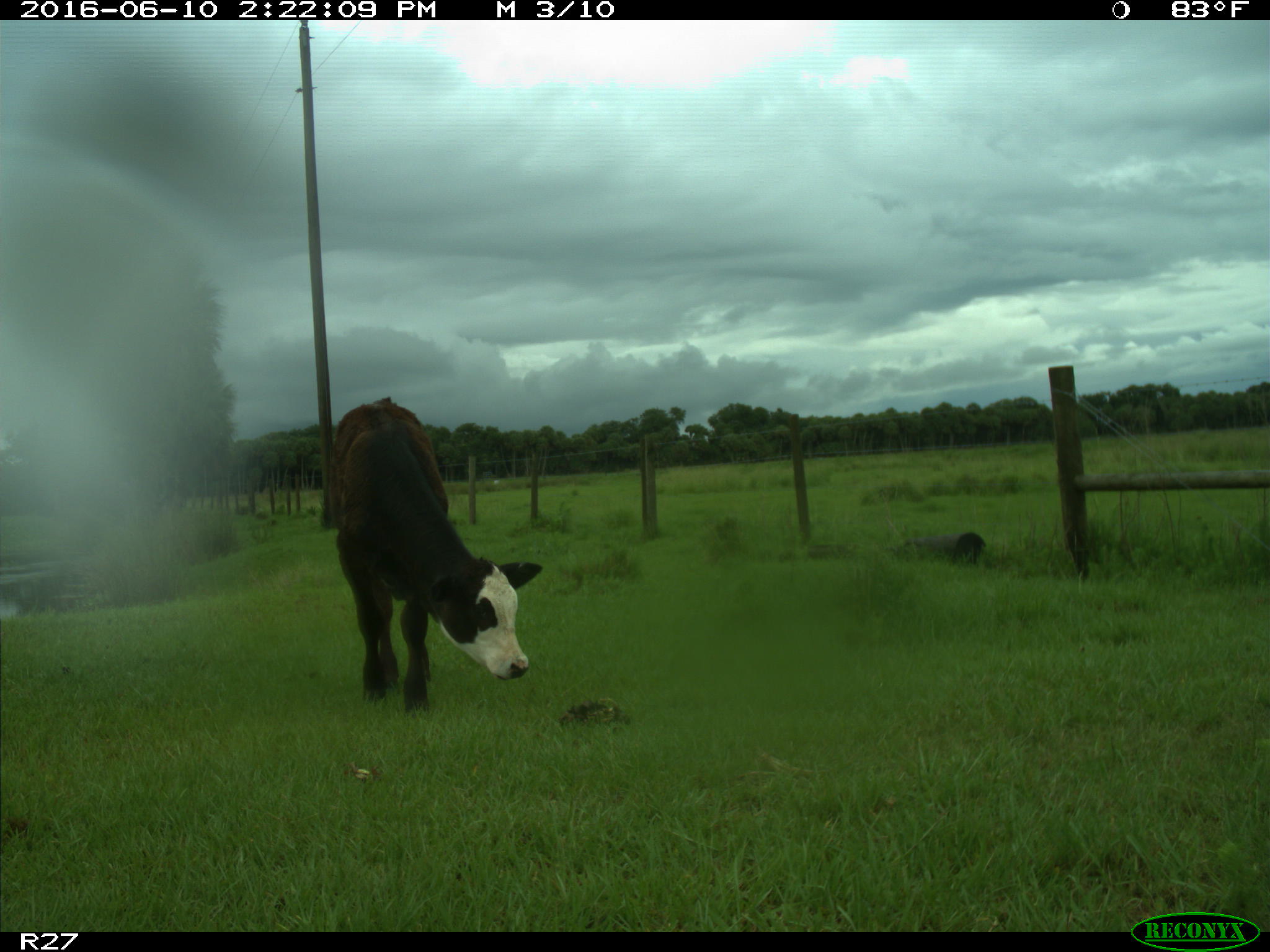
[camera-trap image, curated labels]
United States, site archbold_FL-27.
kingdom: Animalia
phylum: Chordata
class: Mammalia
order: Artiodactyla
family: Bovidae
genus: Bos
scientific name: Bos taurus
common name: domestic cow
Bos taurus (domestic cow).